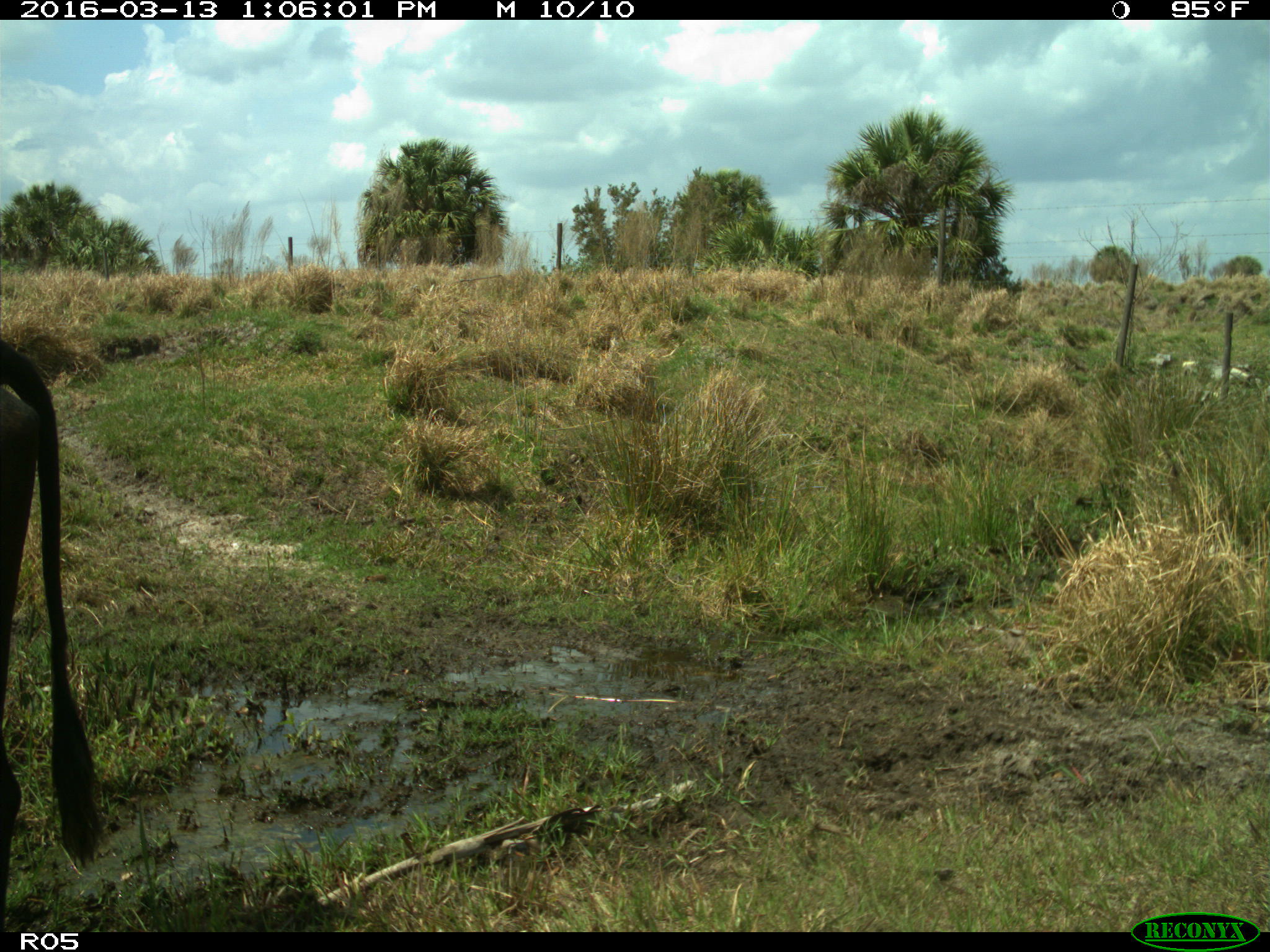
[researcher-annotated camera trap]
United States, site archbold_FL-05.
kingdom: Animalia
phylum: Chordata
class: Mammalia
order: Artiodactyla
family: Bovidae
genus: Bos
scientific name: Bos taurus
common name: domestic cow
Bos taurus (domestic cow).